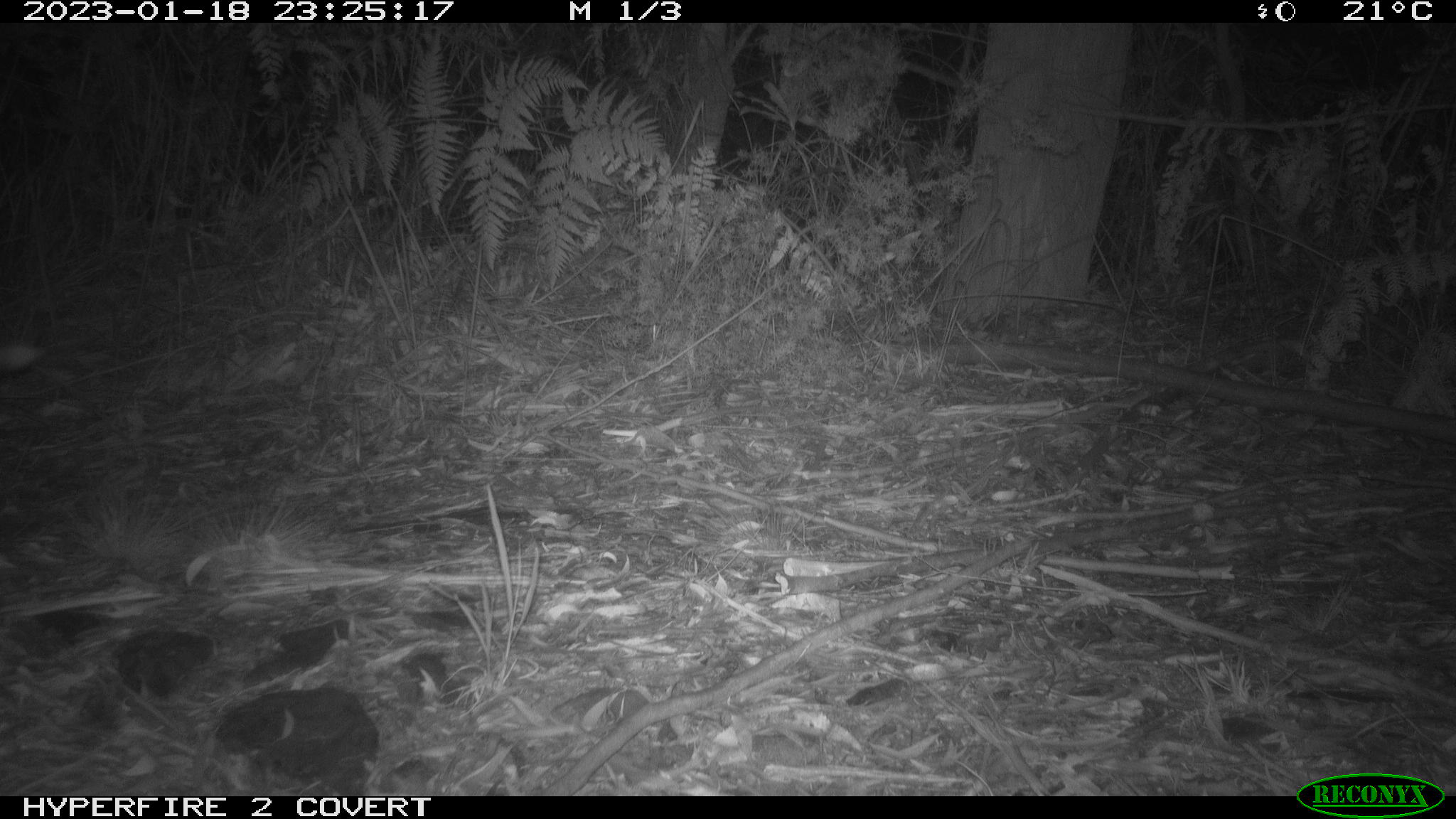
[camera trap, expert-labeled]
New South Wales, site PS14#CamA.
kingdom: Animalia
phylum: Chordata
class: Mammalia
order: Carnivora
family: Canidae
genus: Vulpes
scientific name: Vulpes vulpes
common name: red fox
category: fox